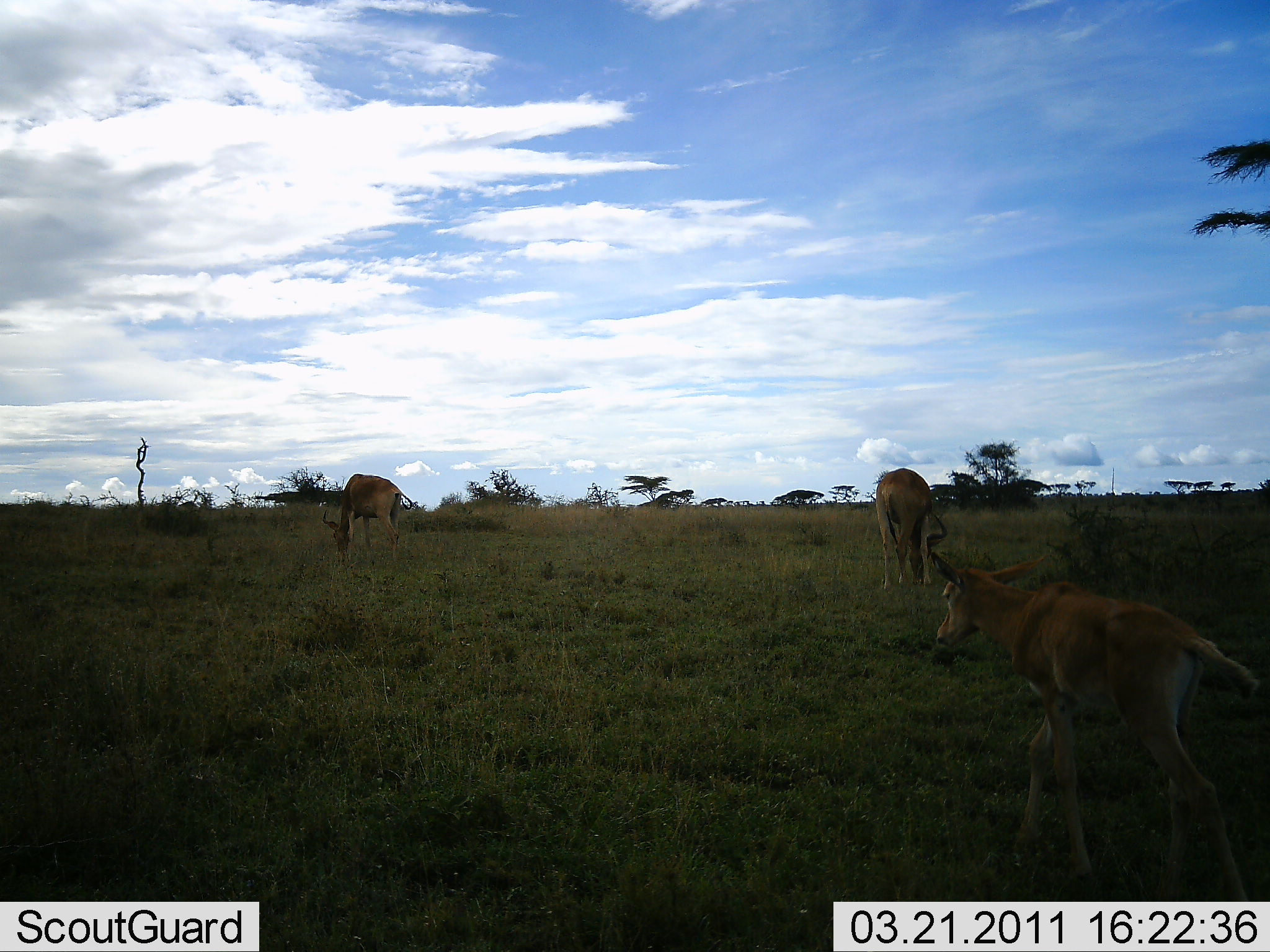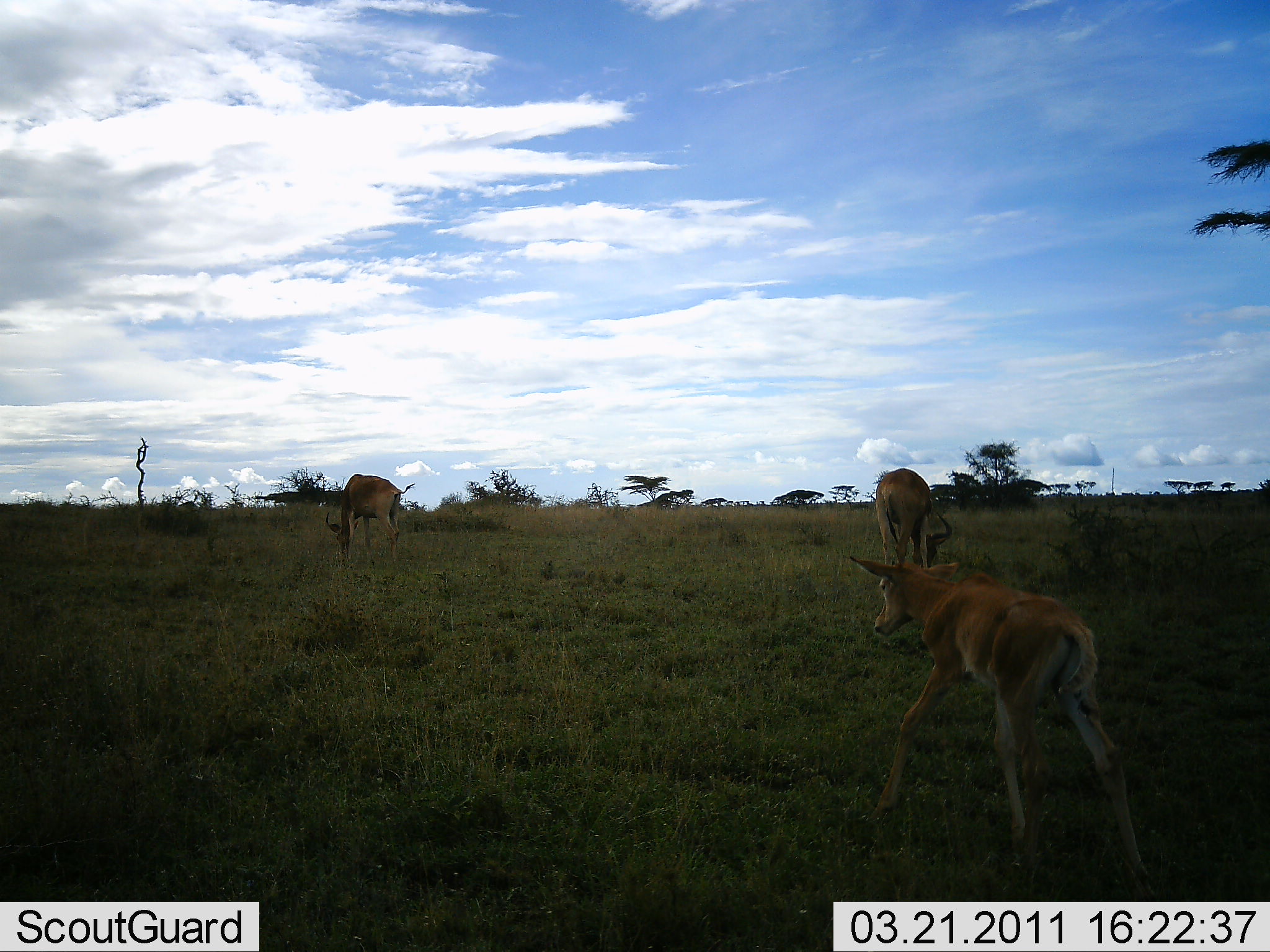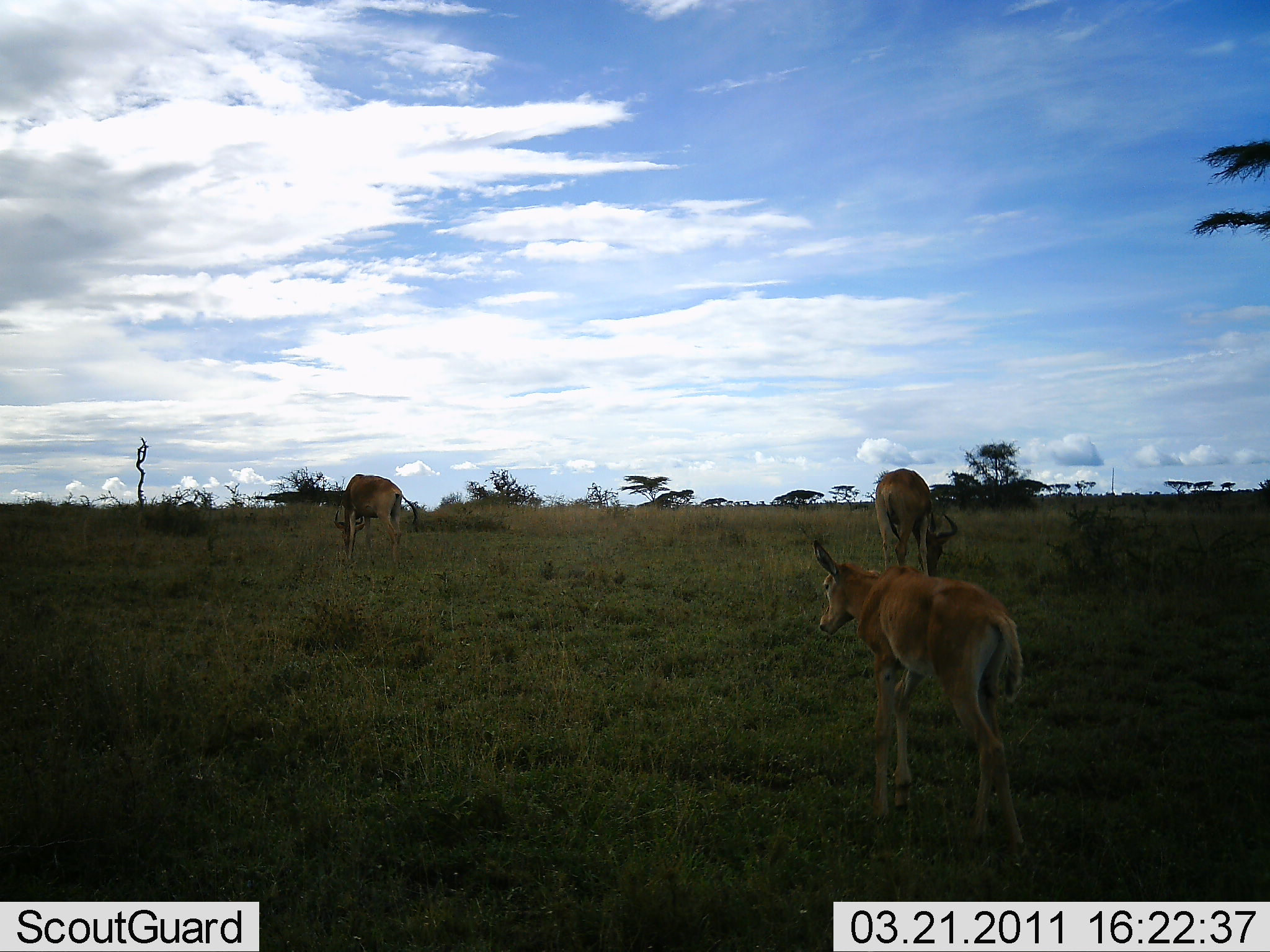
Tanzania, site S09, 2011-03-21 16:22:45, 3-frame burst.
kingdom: Animalia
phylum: Chordata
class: Mammalia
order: Artiodactyla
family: Bovidae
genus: Alcelaphus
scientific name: Alcelaphus buselaphus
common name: hartebeest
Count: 3.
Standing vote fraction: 14%.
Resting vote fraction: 0%.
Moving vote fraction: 57%.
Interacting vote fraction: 0%.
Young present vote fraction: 86%.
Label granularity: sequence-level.